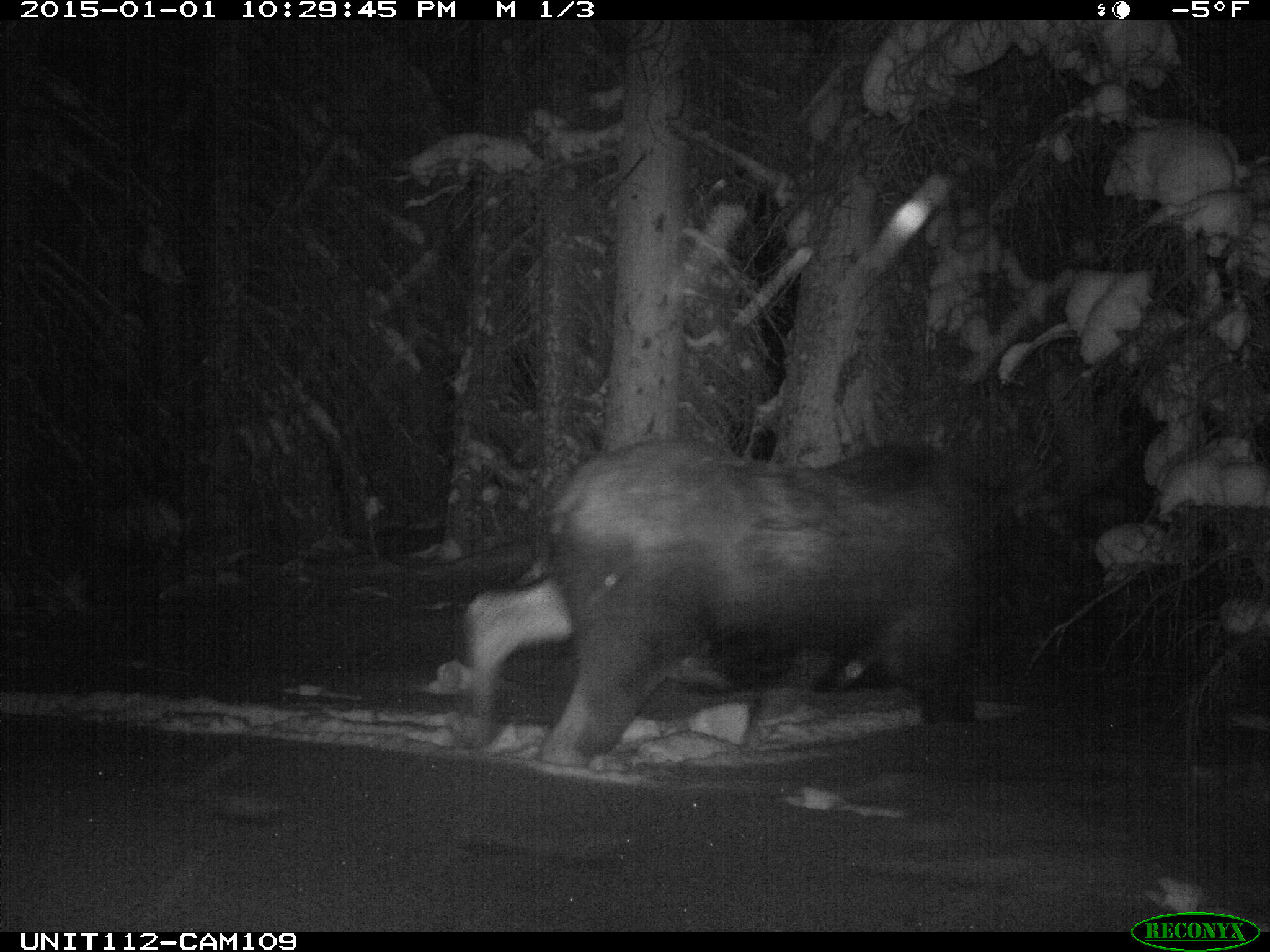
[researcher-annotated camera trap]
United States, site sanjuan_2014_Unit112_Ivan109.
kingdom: Animalia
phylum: Chordata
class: Mammalia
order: Artiodactyla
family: Cervidae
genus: Alces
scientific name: Alces alces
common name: moose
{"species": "Alces alces (moose)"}